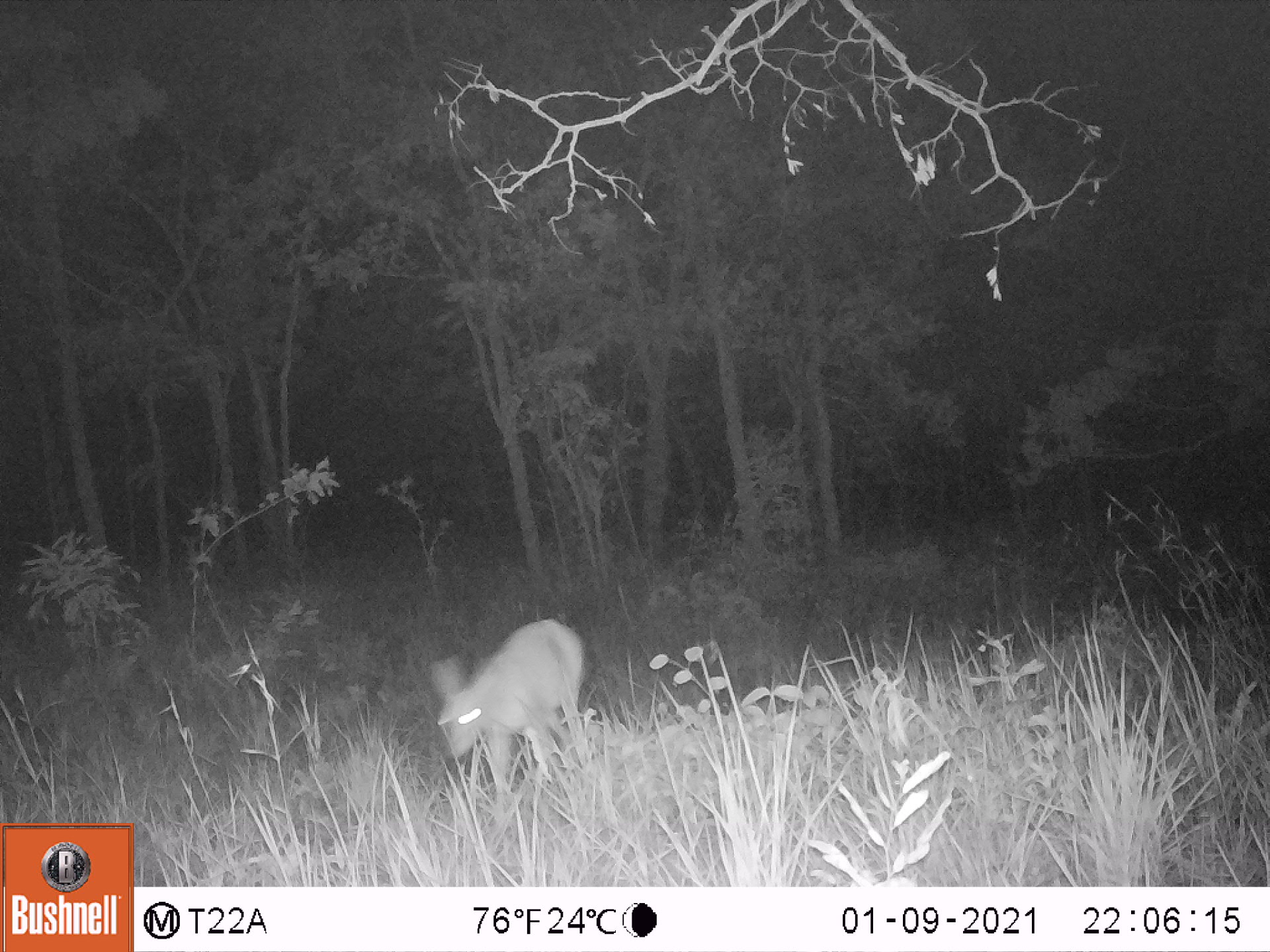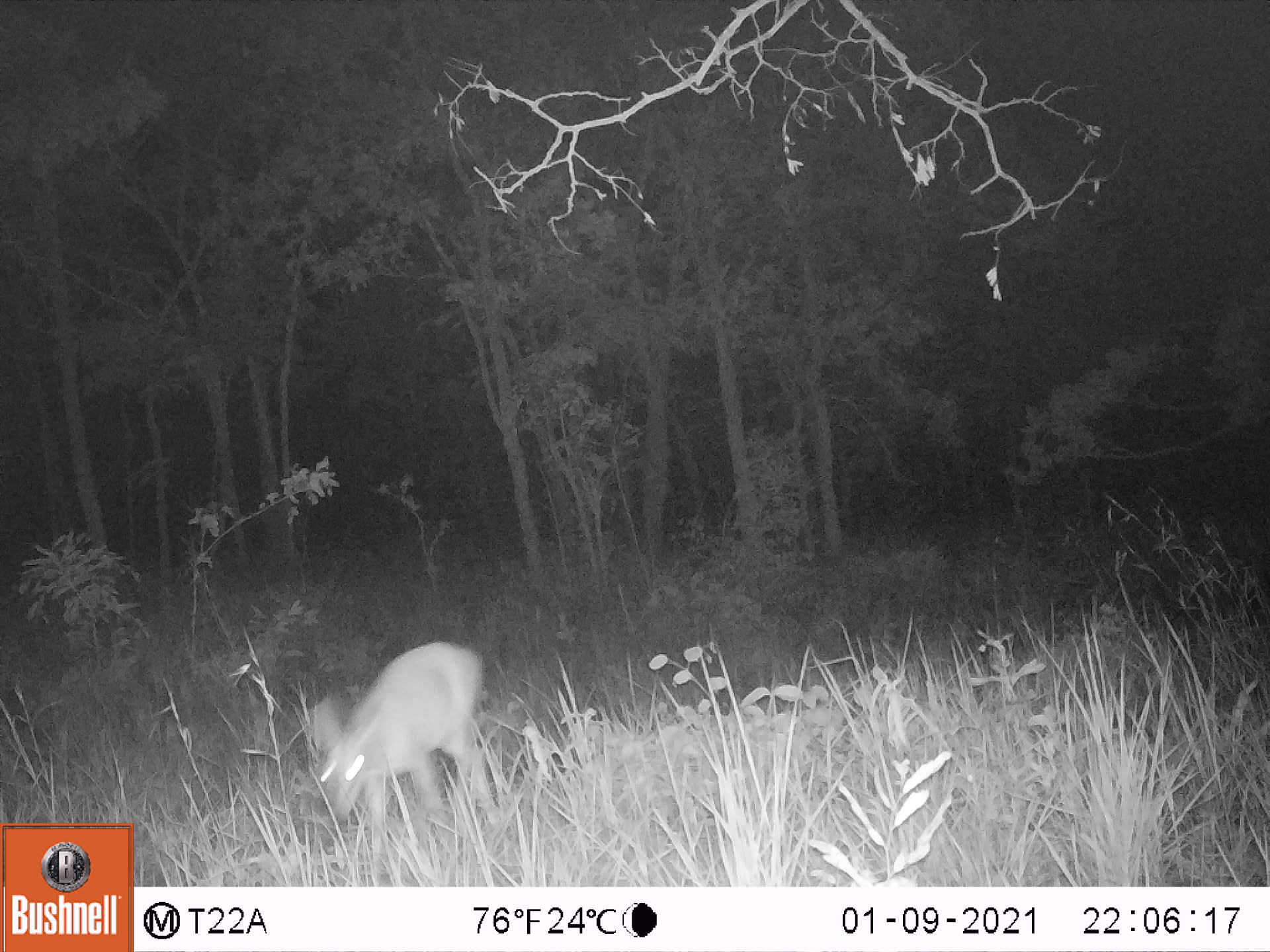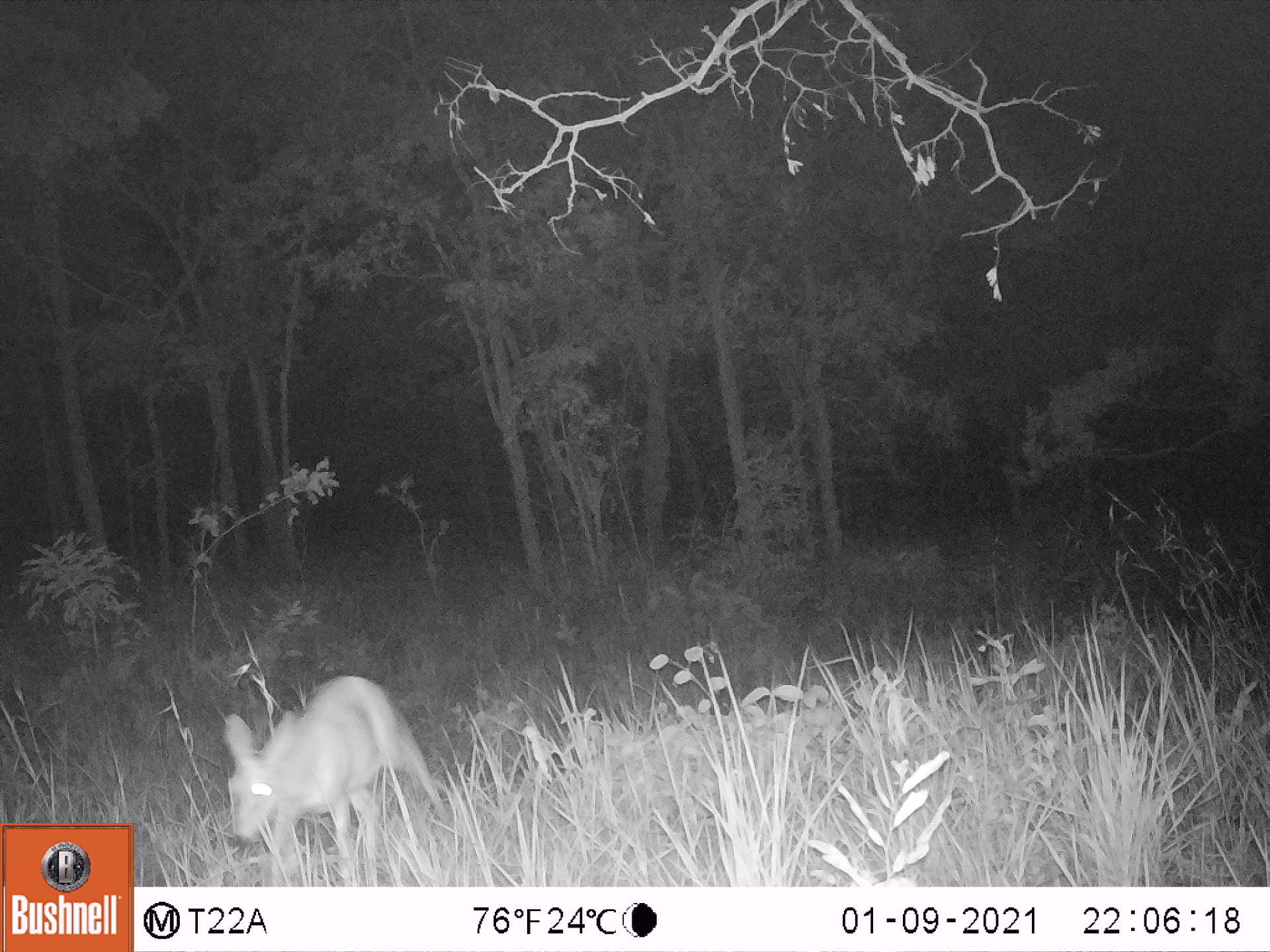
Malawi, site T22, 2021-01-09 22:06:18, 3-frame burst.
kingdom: Animalia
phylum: Chordata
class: Mammalia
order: Artiodactyla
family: Bovidae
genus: Sylvicapra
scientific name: Sylvicapra grimmia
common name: common duiker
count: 1